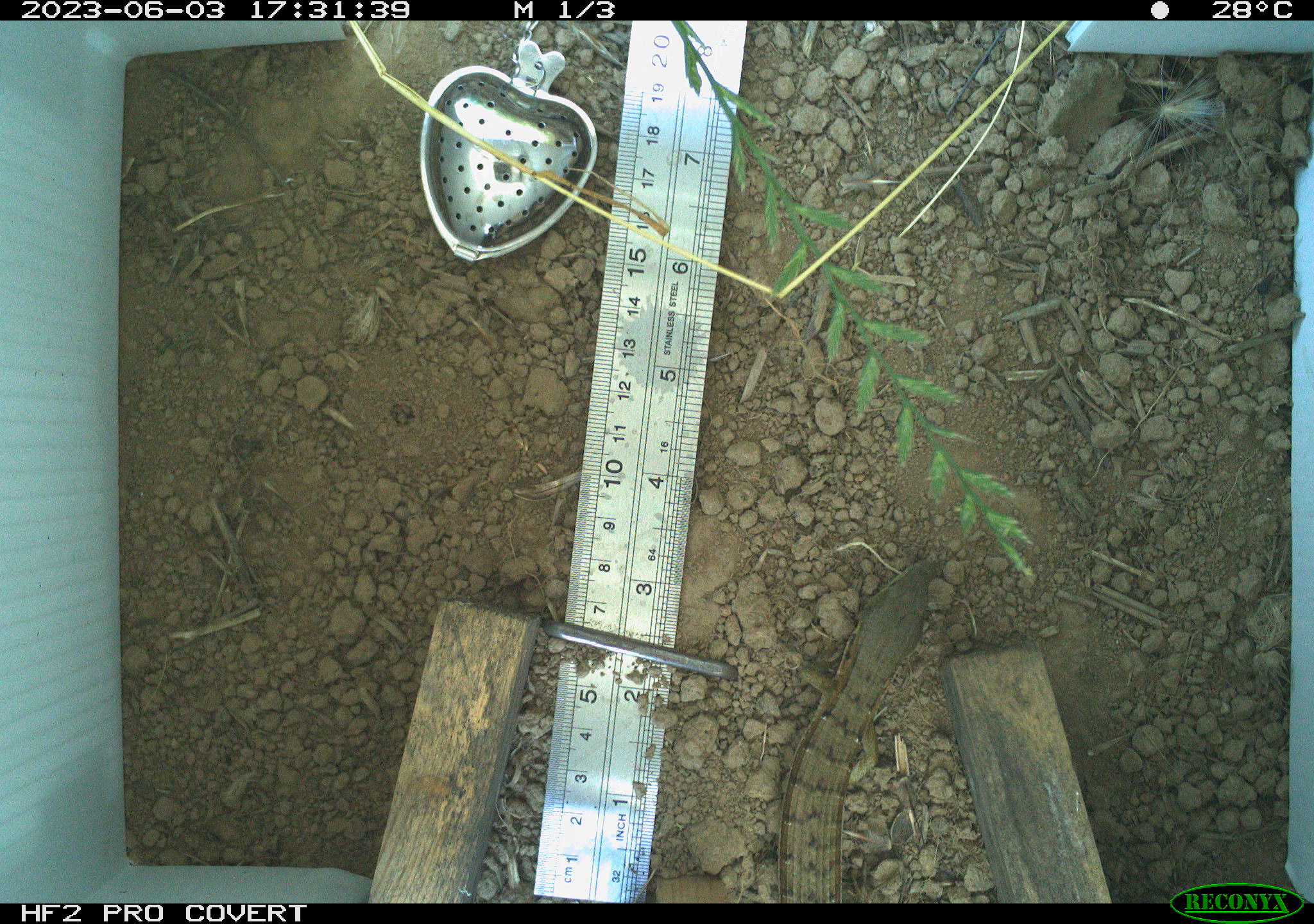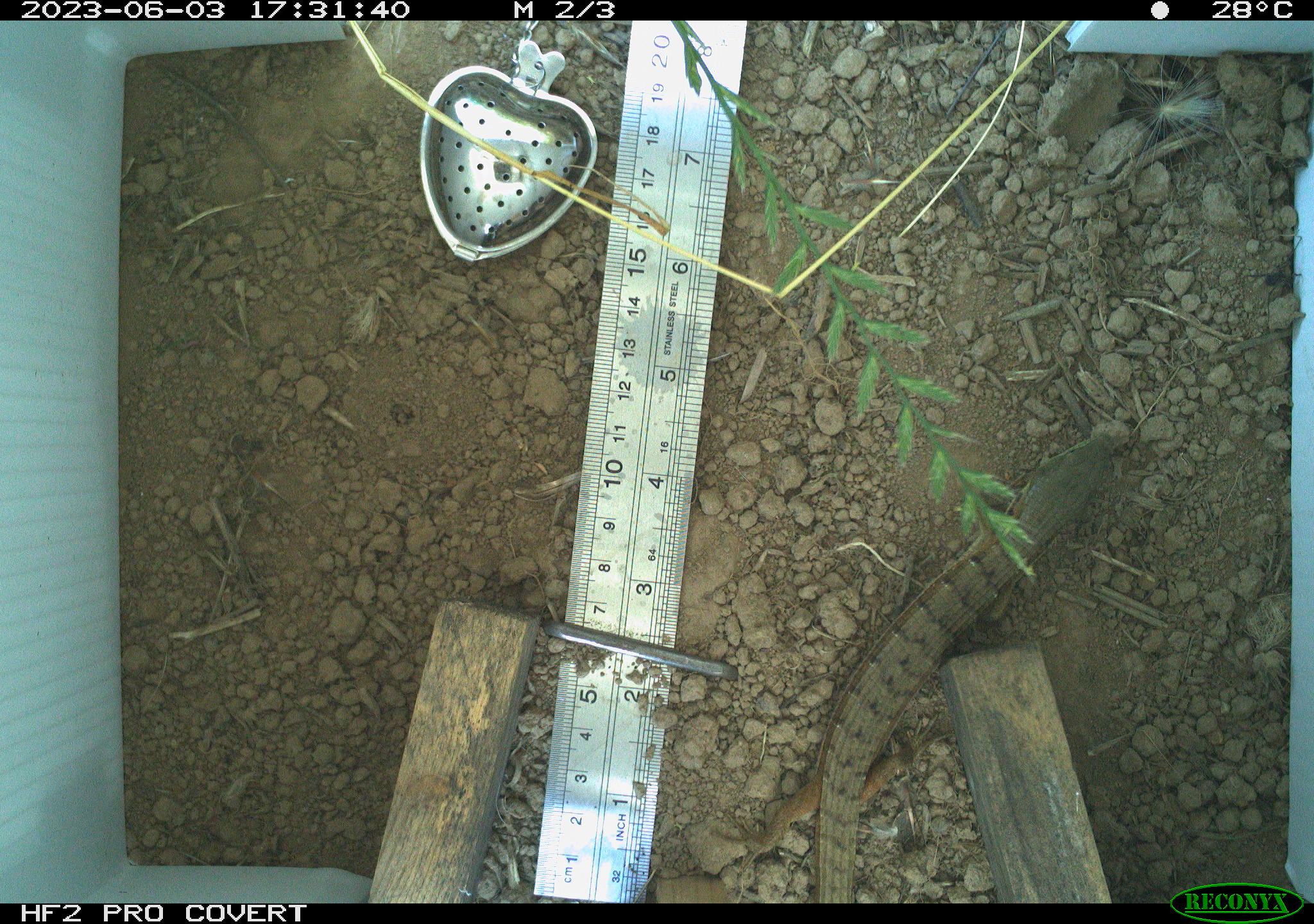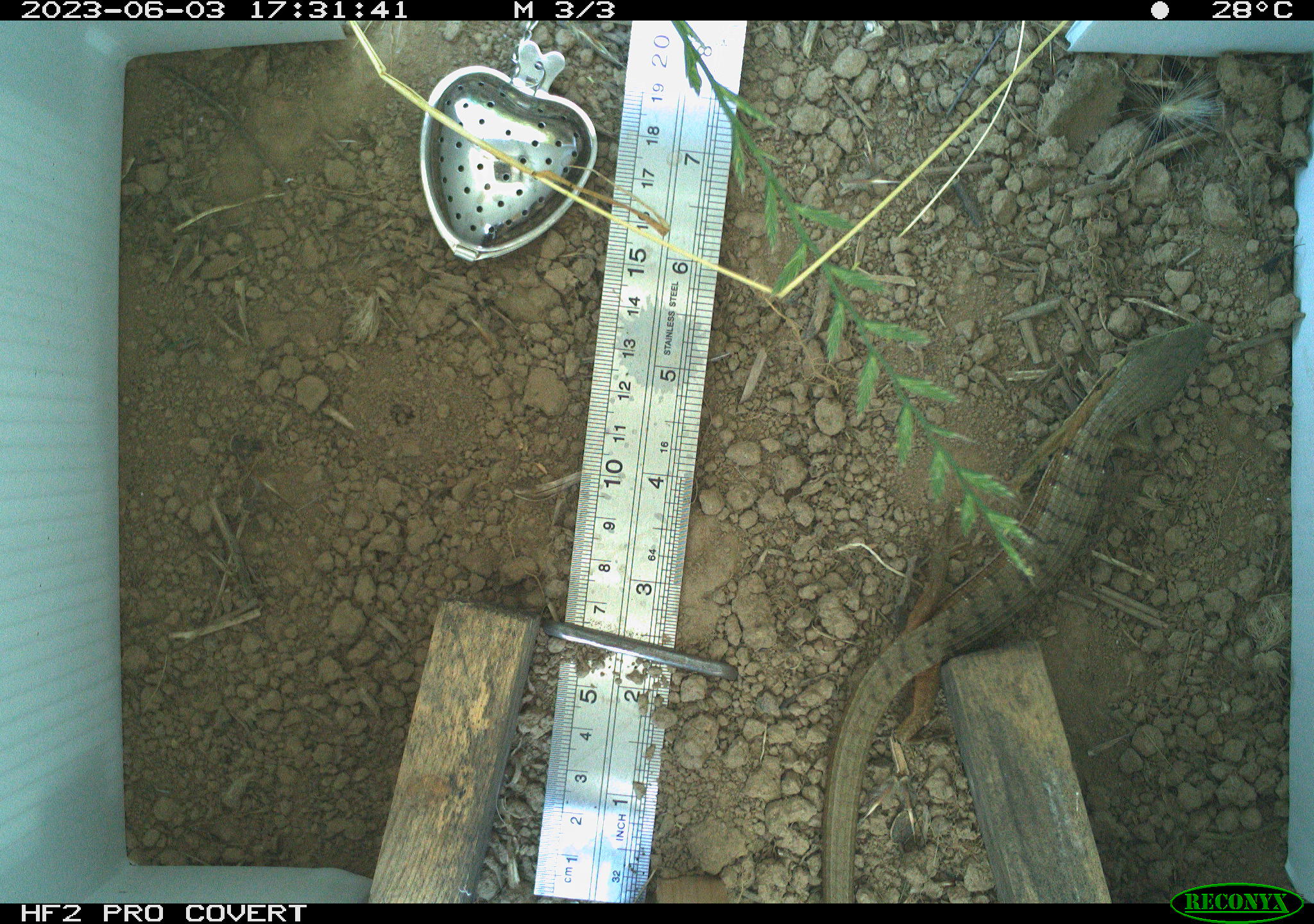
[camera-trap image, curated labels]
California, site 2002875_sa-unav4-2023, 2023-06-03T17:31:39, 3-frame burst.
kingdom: Animalia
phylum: Chordata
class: Reptilia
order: Squamata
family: Anguidae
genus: Elgaria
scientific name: Elgaria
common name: alligator lizards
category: elgaria species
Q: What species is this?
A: Elgaria species (alligator lizards) (Elgaria).